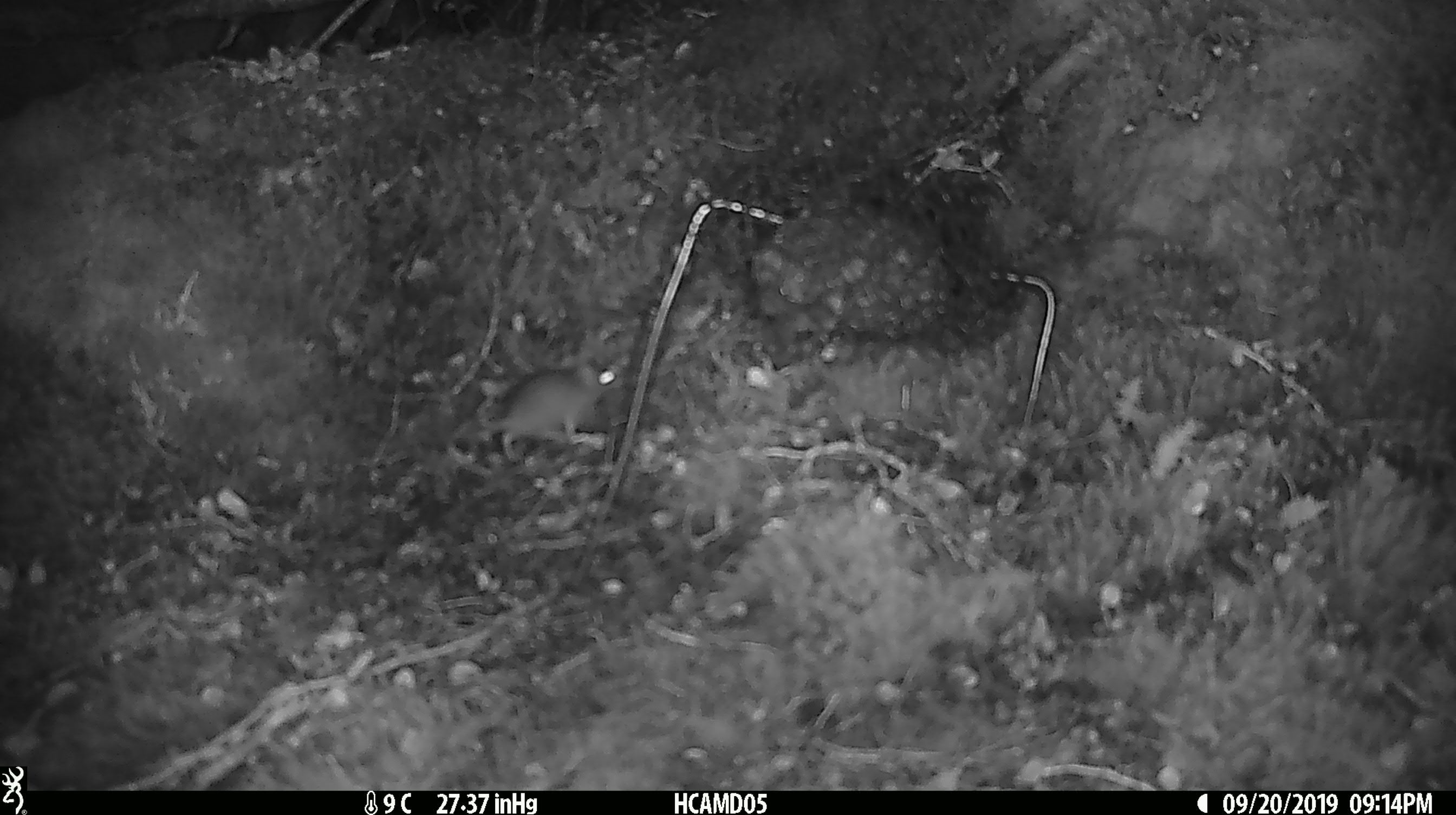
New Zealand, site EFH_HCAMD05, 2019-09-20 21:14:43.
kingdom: Animalia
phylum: Chordata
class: Mammalia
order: Rodentia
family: Muridae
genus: Mus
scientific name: Mus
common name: mouse